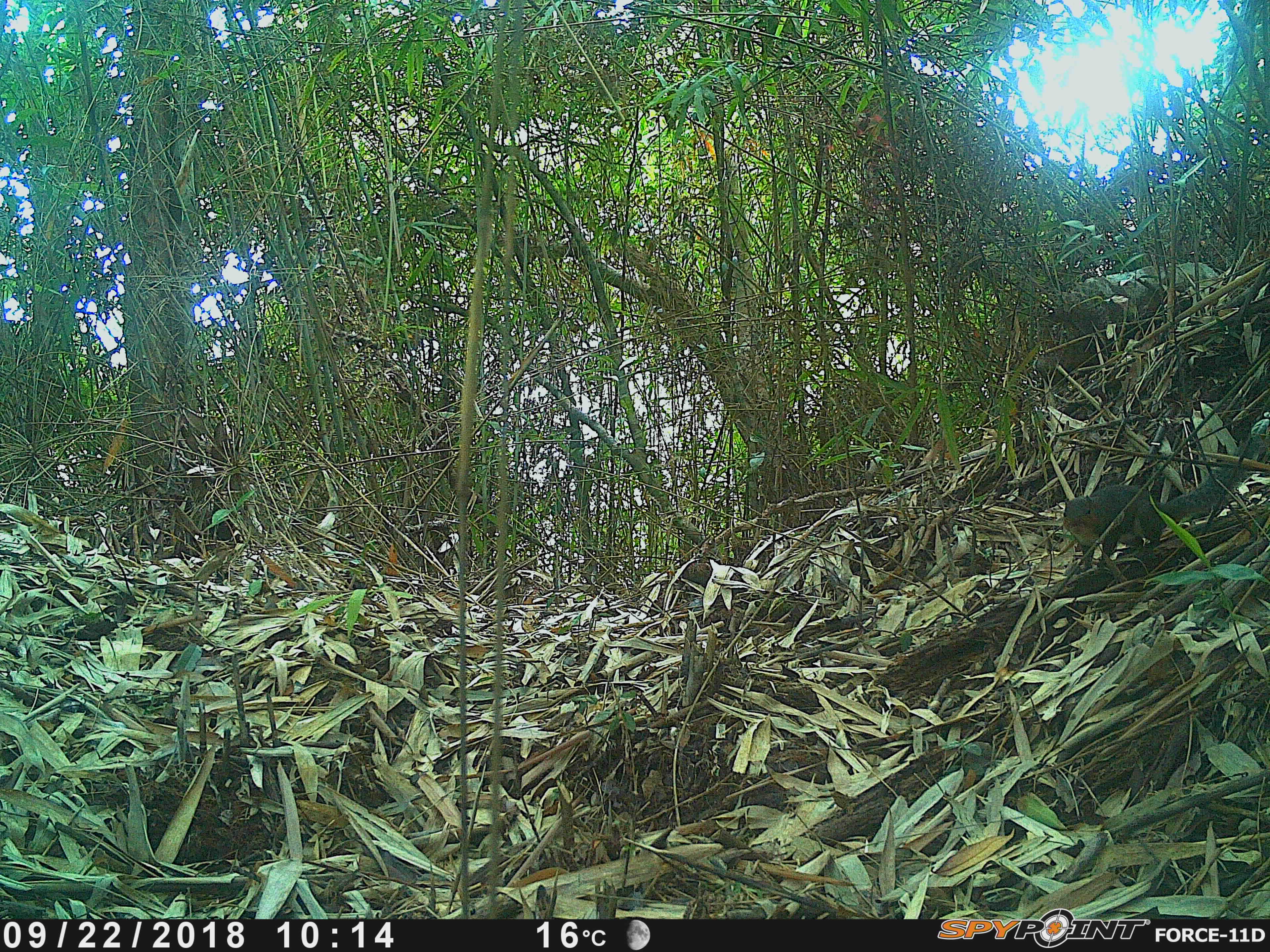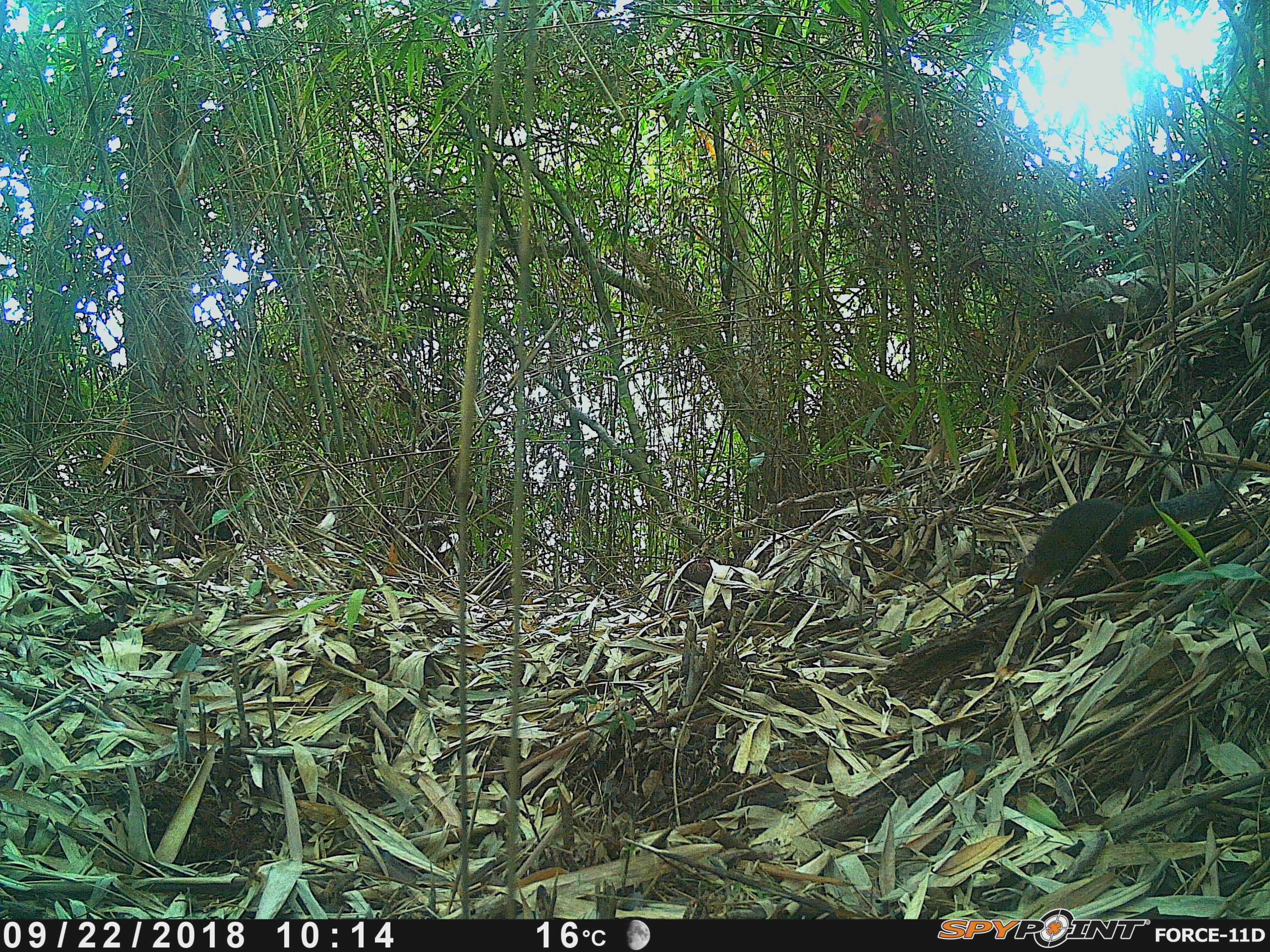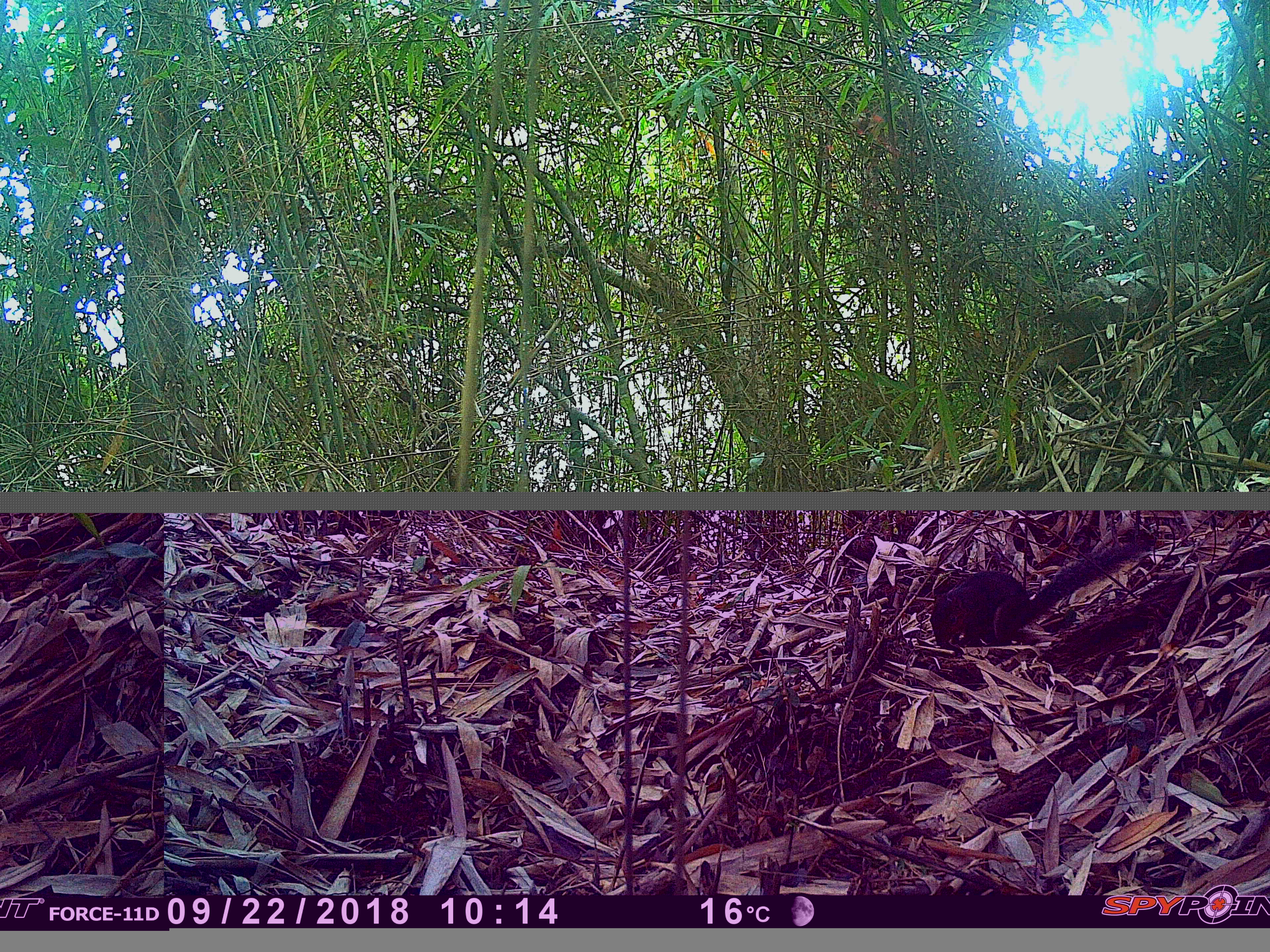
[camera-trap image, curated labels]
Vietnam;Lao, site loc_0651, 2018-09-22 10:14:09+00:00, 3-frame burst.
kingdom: Animalia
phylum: Chordata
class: Mammalia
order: Rodentia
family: Sciuridae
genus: Dremomys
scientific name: Dremomys rufigenis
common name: red-cheeked squirrel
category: red cheeked squirrel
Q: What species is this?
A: Red cheeked squirrel (red-cheeked squirrel) (Dremomys rufigenis).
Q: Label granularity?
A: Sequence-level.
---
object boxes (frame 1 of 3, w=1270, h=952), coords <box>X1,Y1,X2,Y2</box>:
red cheeked squirrel: <box>1061,438,1263,574</box>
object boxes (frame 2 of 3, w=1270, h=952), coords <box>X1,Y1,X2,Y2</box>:
red cheeked squirrel: <box>1013,469,1248,602</box>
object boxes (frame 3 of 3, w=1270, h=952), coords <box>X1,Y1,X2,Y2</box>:
red cheeked squirrel: <box>930,538,1150,647</box>